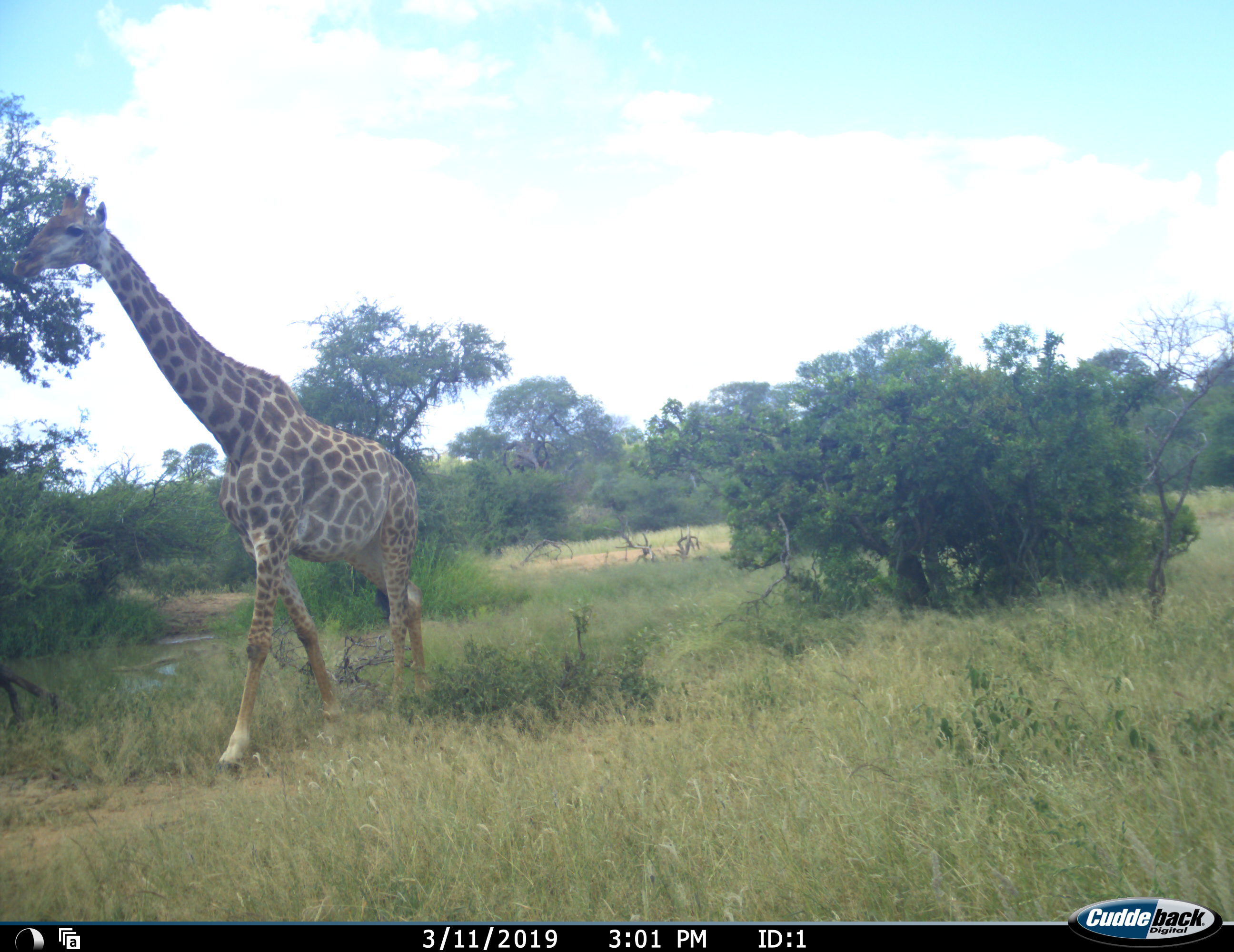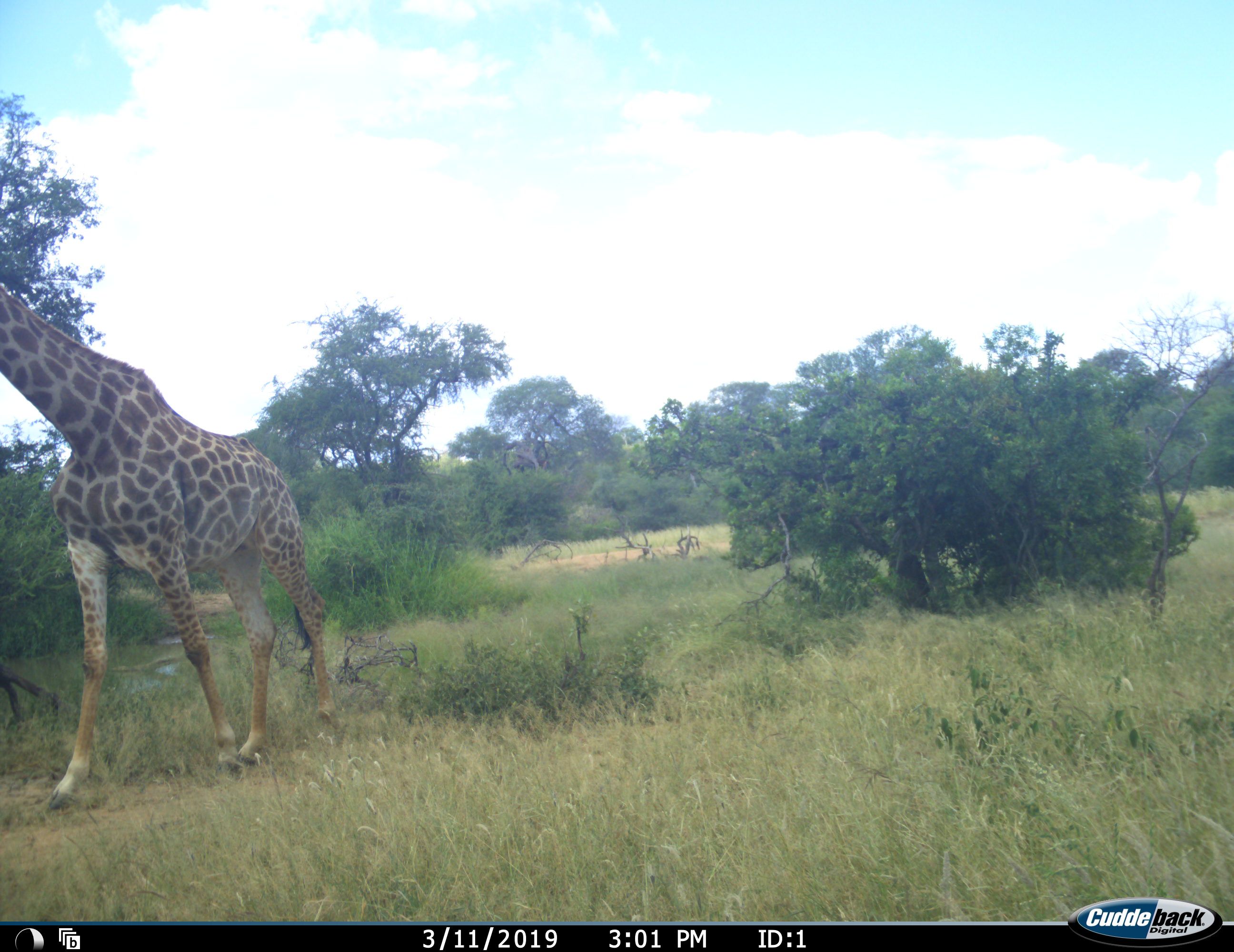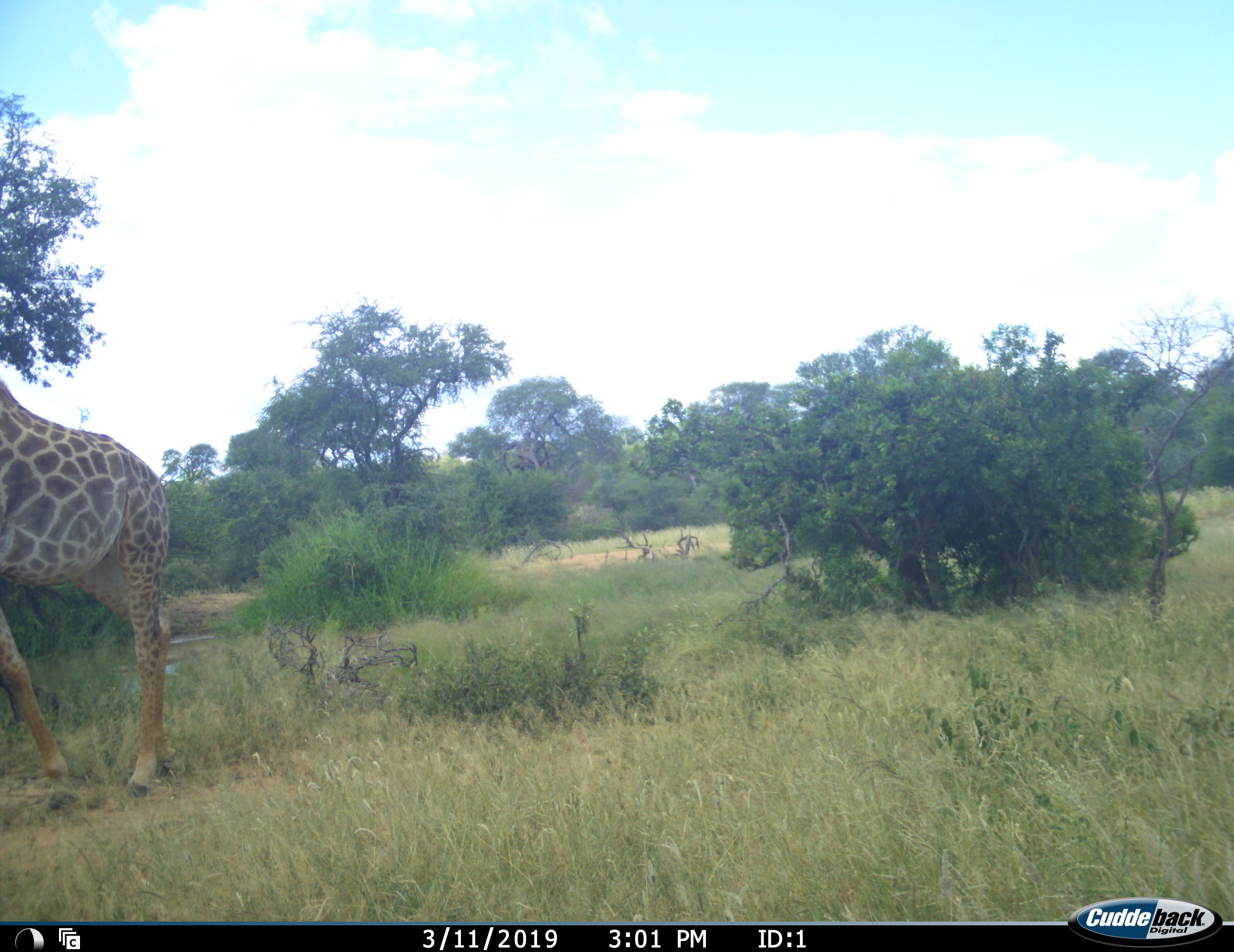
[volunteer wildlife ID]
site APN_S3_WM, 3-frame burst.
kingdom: Animalia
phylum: Chordata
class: Mammalia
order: Artiodactyla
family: Giraffidae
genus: Giraffa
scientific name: Giraffa camelopardalis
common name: giraffe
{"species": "giraffe (Giraffa camelopardalis)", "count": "1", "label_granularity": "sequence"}